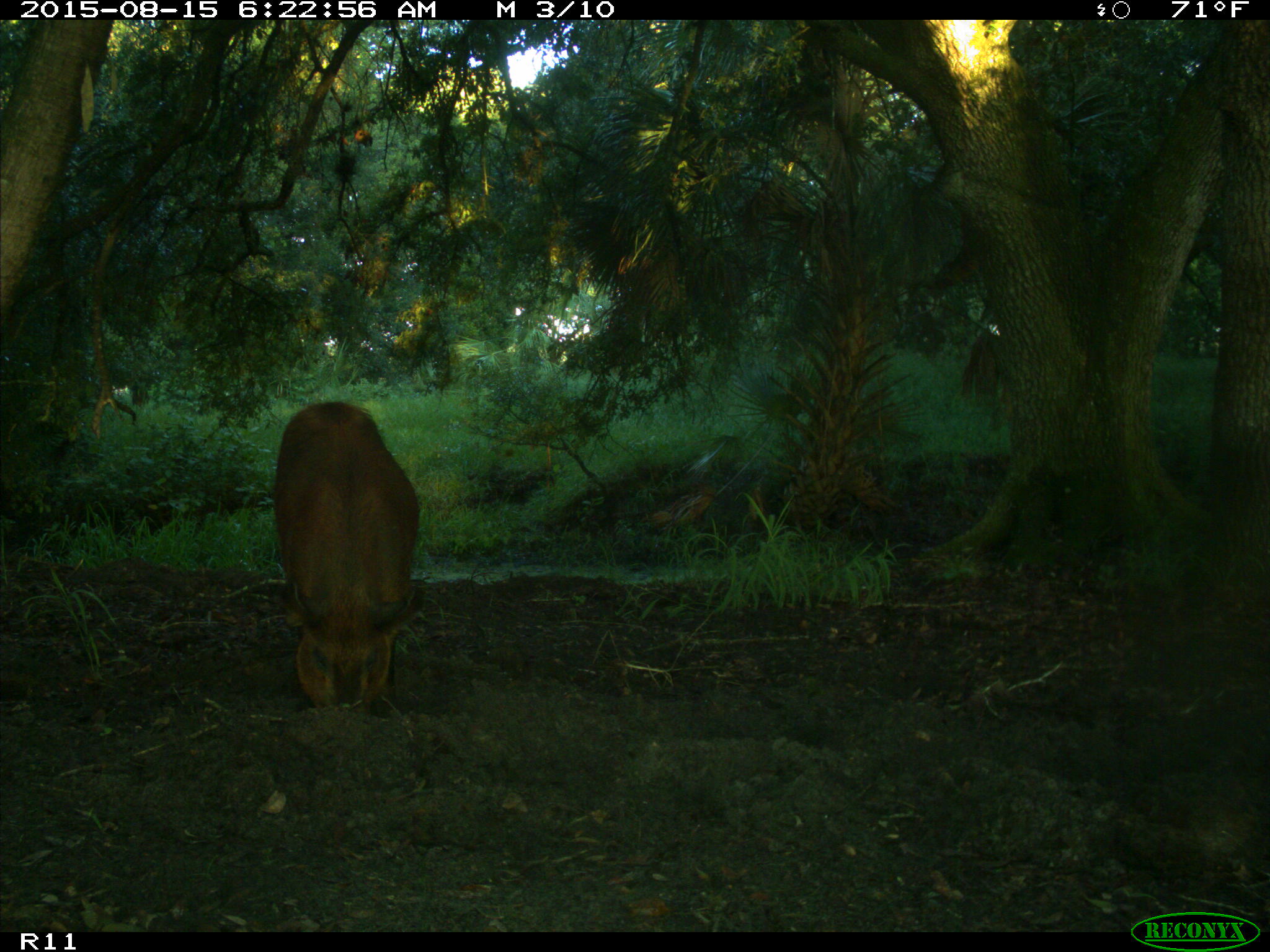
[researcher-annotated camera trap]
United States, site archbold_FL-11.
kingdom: Animalia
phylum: Chordata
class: Mammalia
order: Artiodactyla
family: Suidae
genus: Sus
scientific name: Sus scrofa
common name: wild boar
Sus scrofa (wild boar).